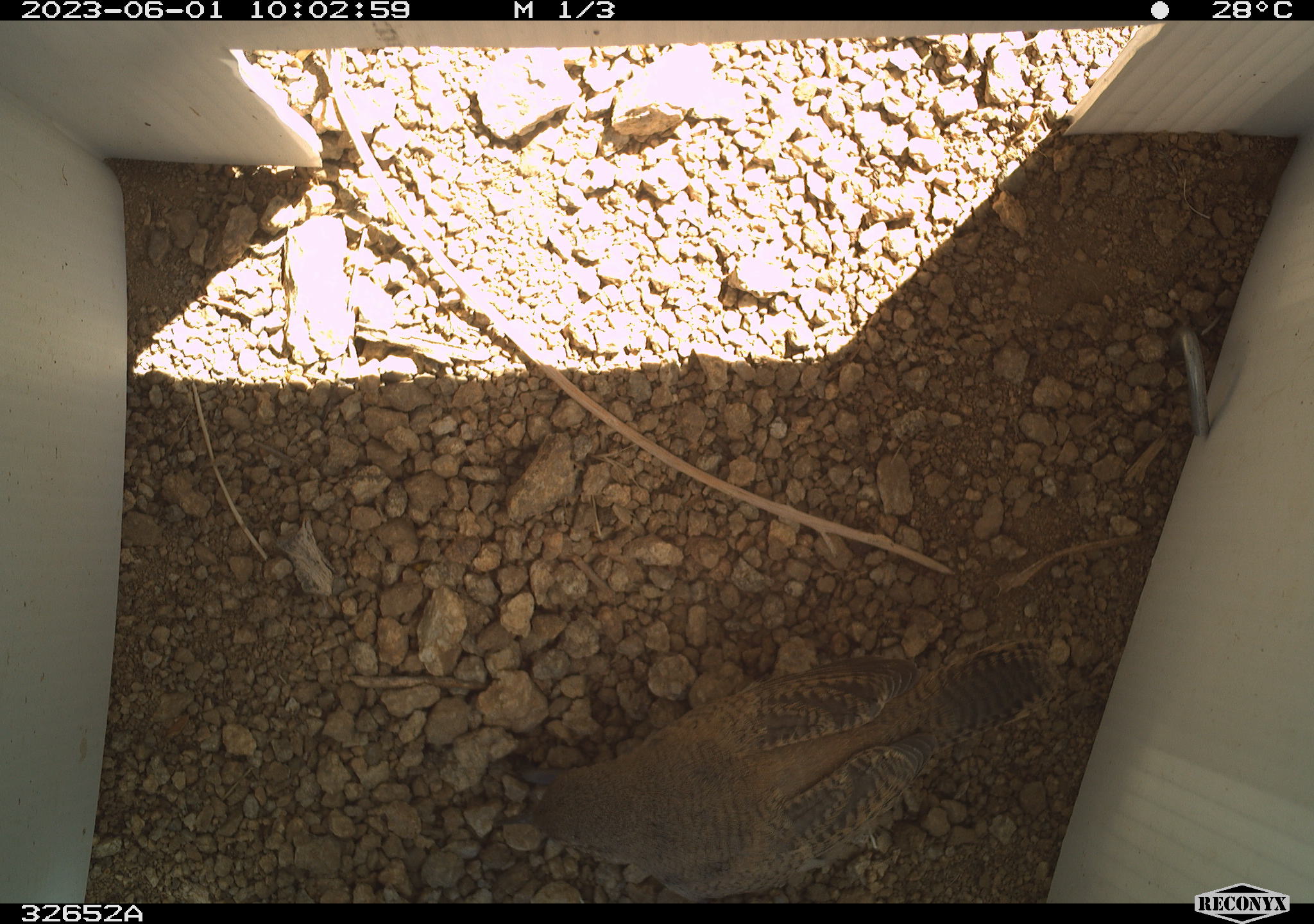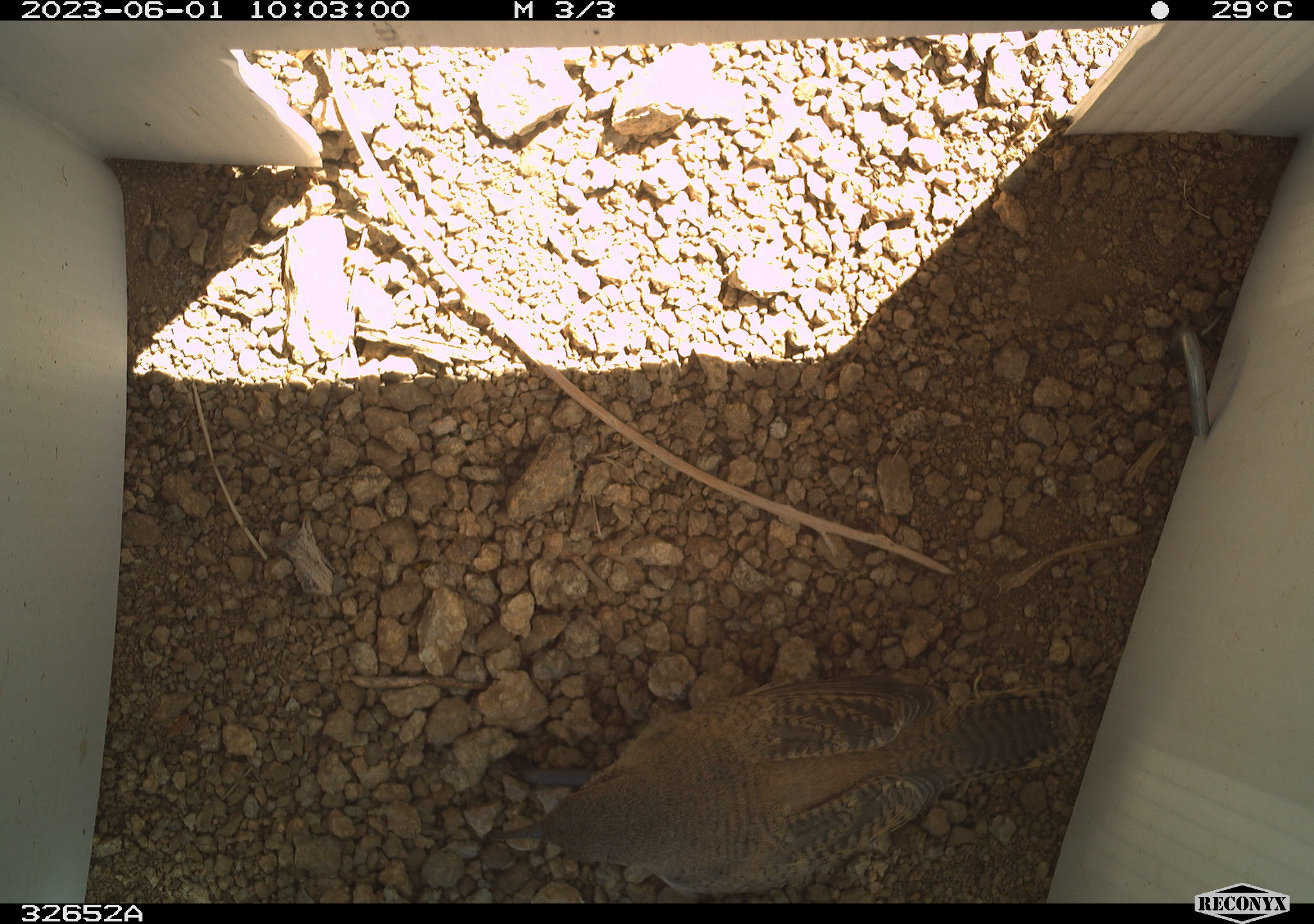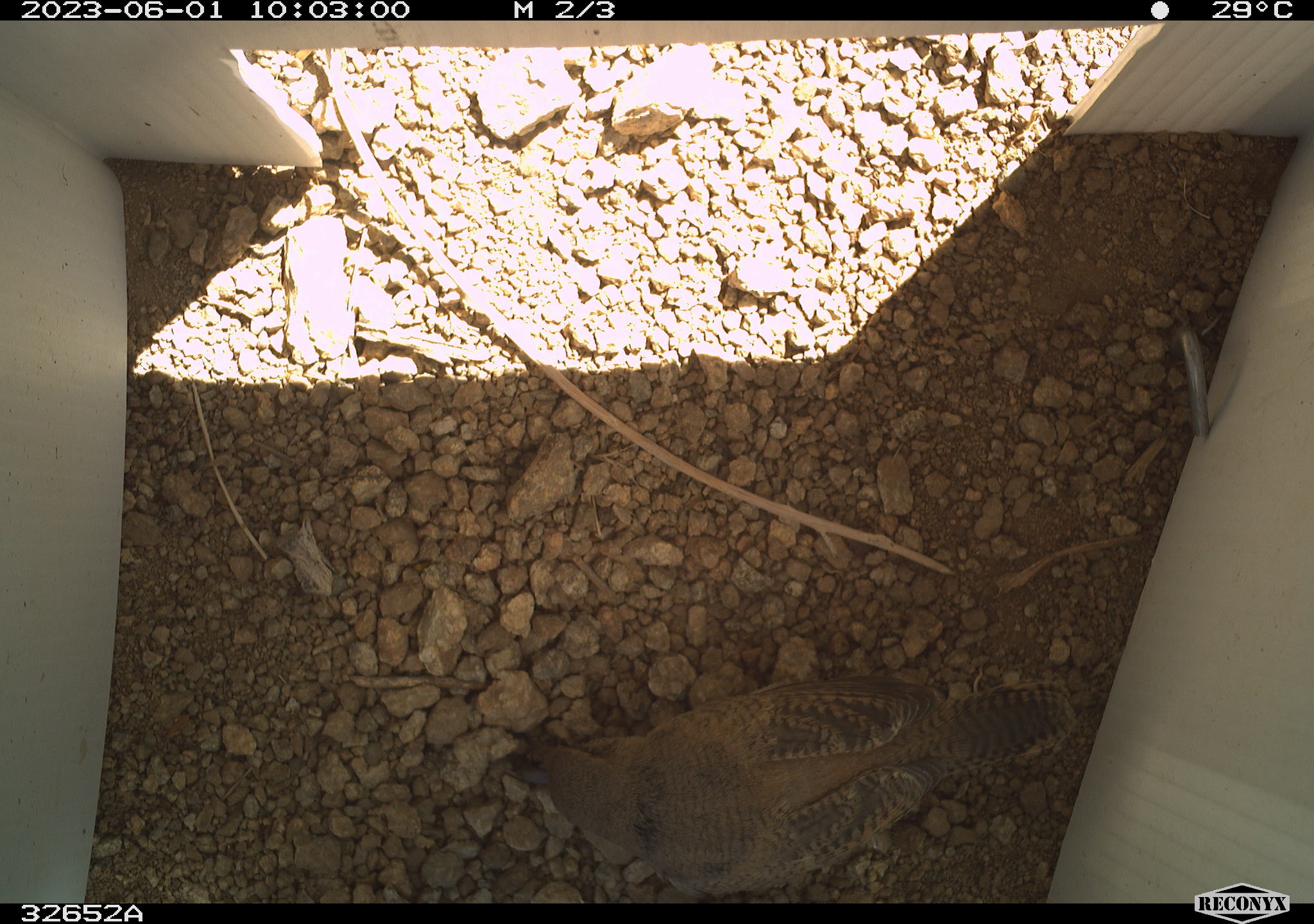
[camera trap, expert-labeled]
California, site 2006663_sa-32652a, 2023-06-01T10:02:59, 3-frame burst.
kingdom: Animalia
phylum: Chordata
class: Aves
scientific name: Aves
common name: bird